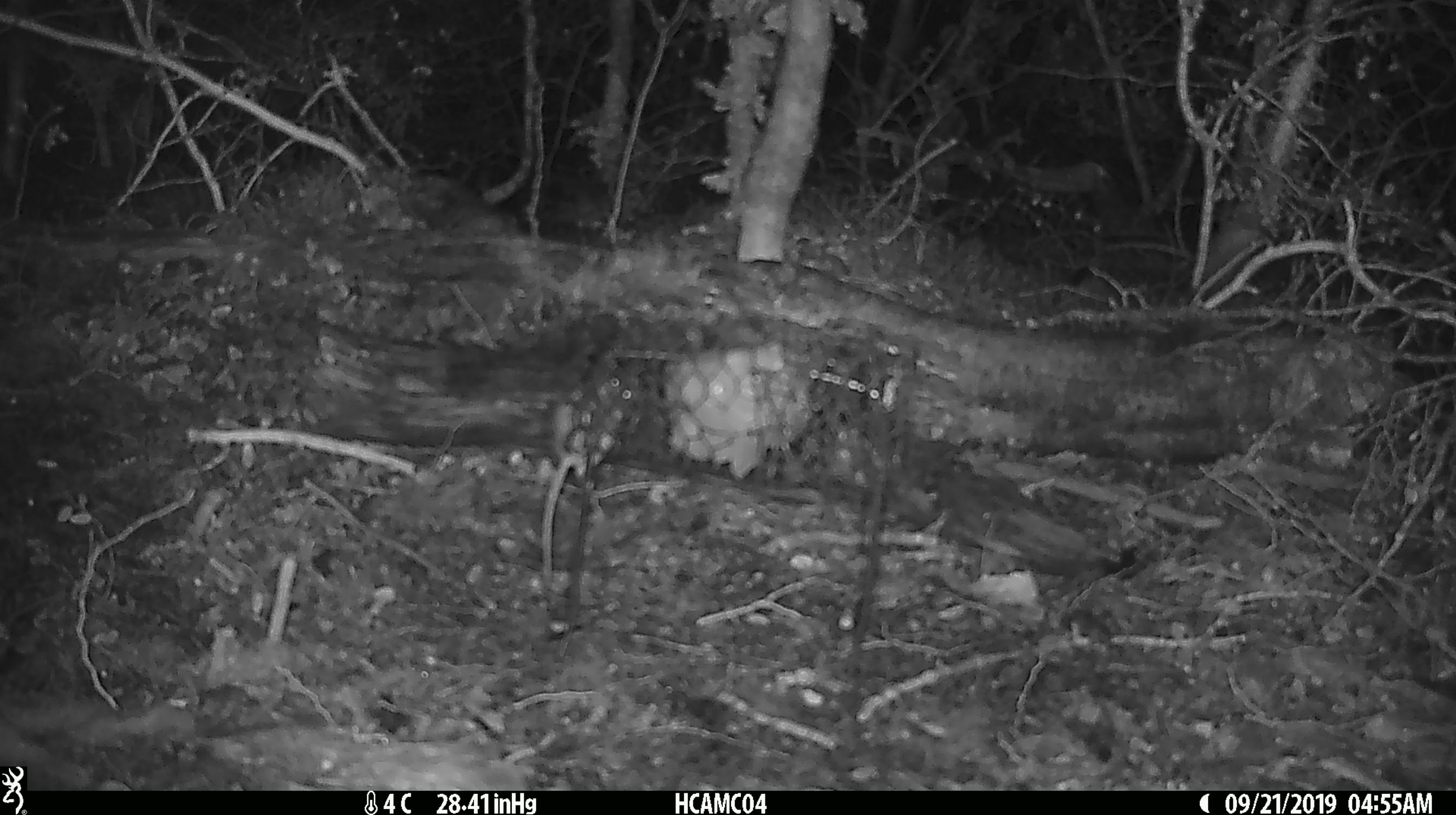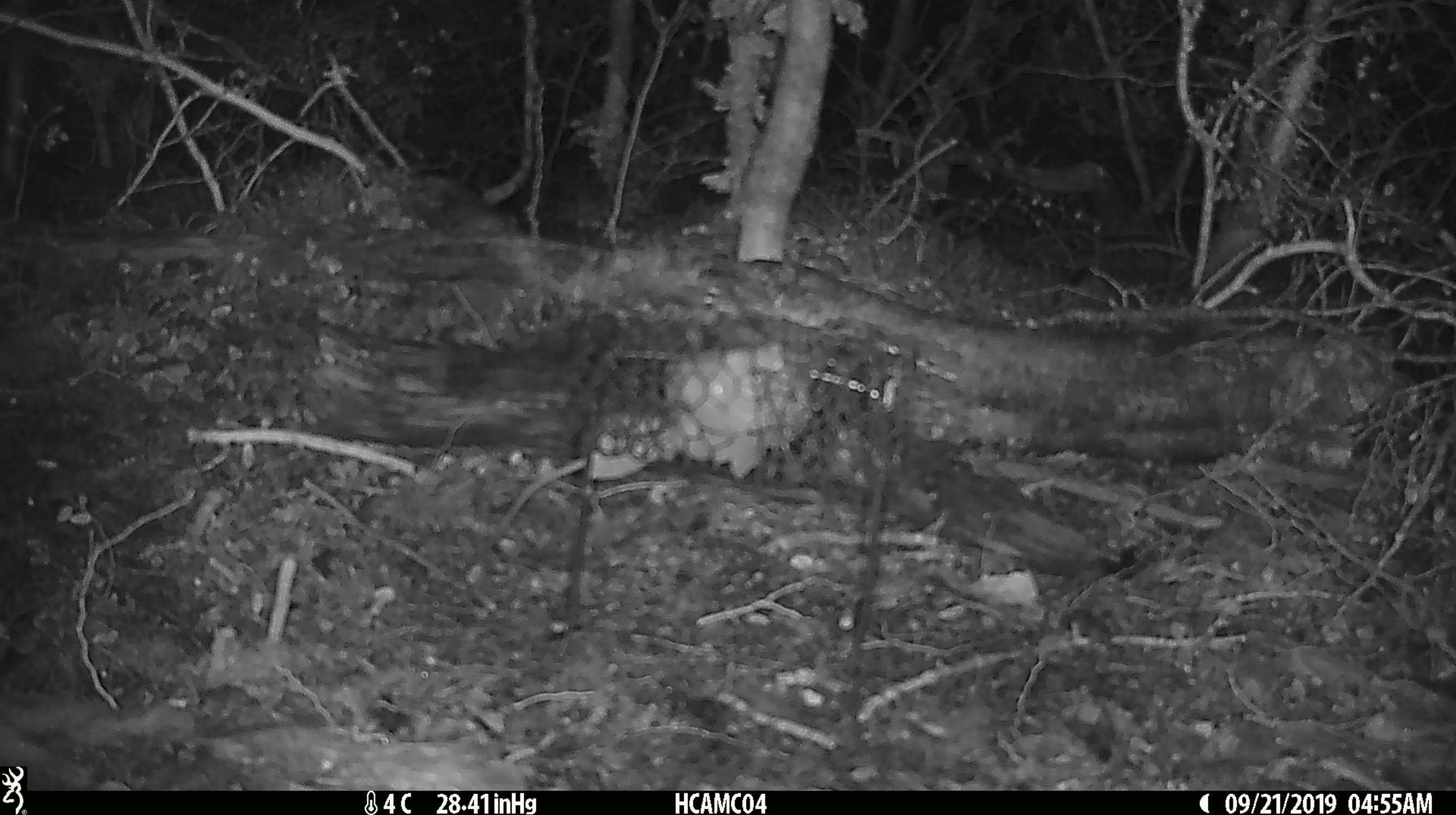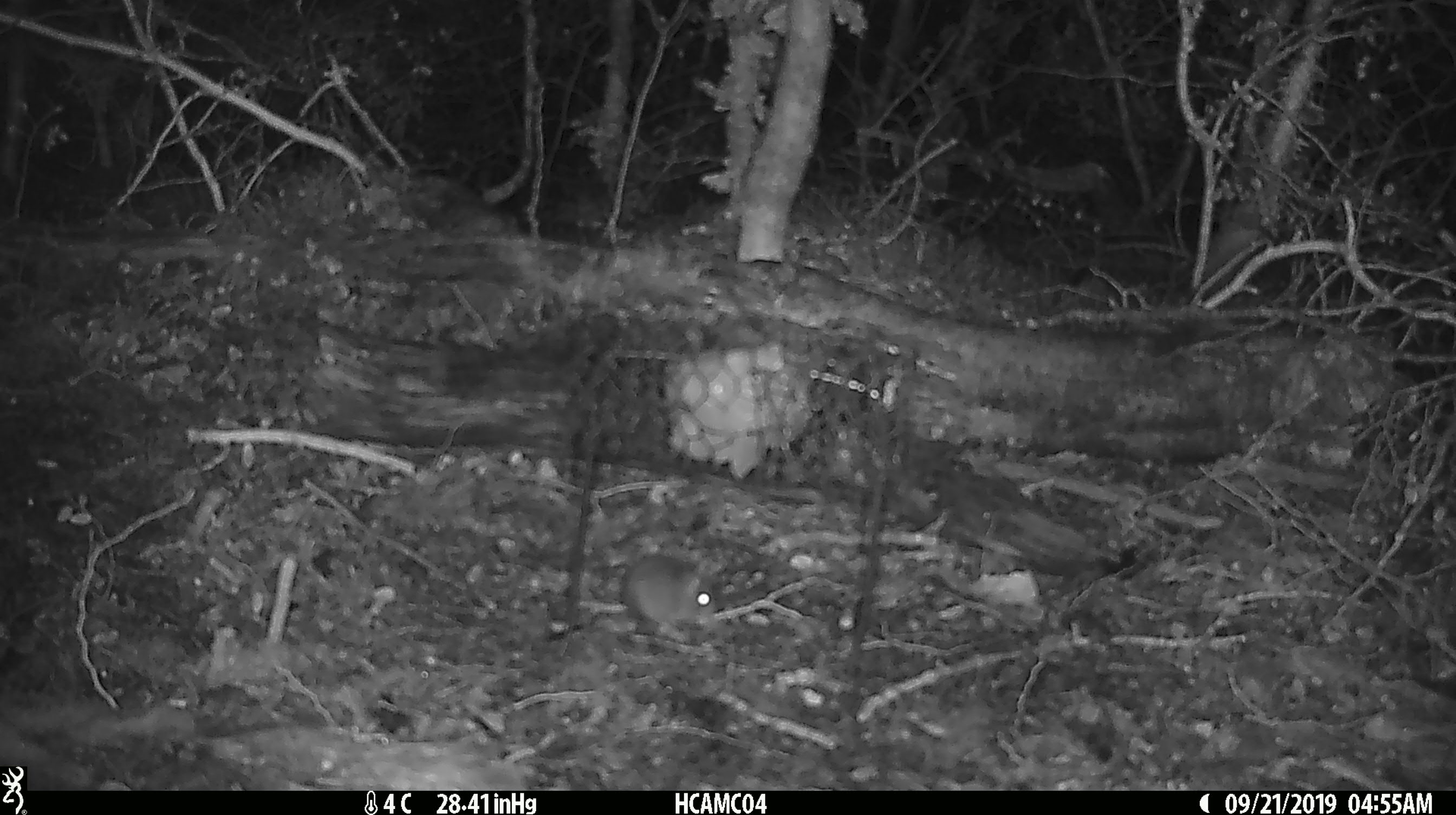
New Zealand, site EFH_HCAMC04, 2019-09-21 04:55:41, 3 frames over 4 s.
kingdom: Animalia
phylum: Chordata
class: Mammalia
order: Rodentia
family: Muridae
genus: Mus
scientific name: Mus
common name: mouse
Mouse (Mus).